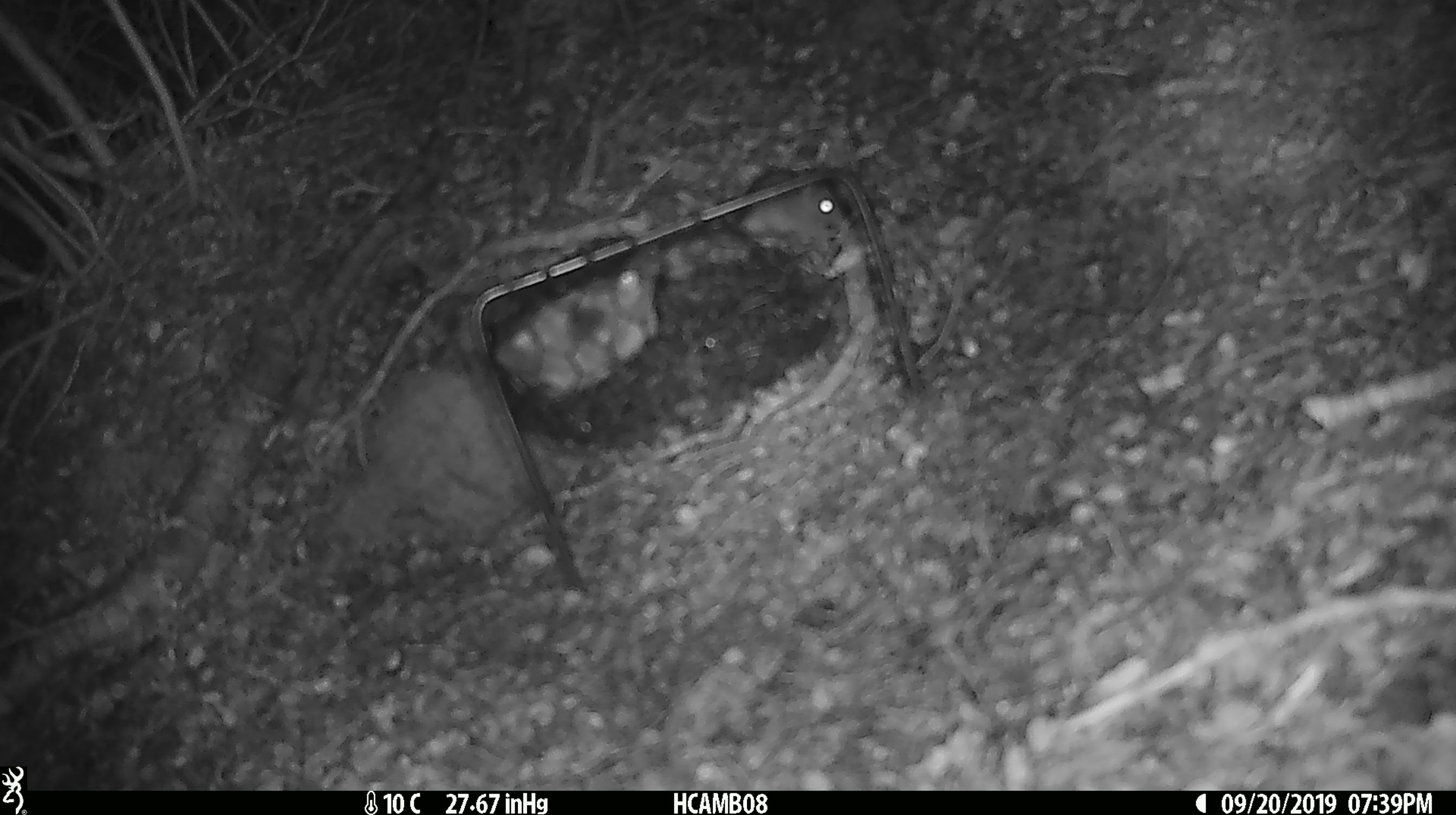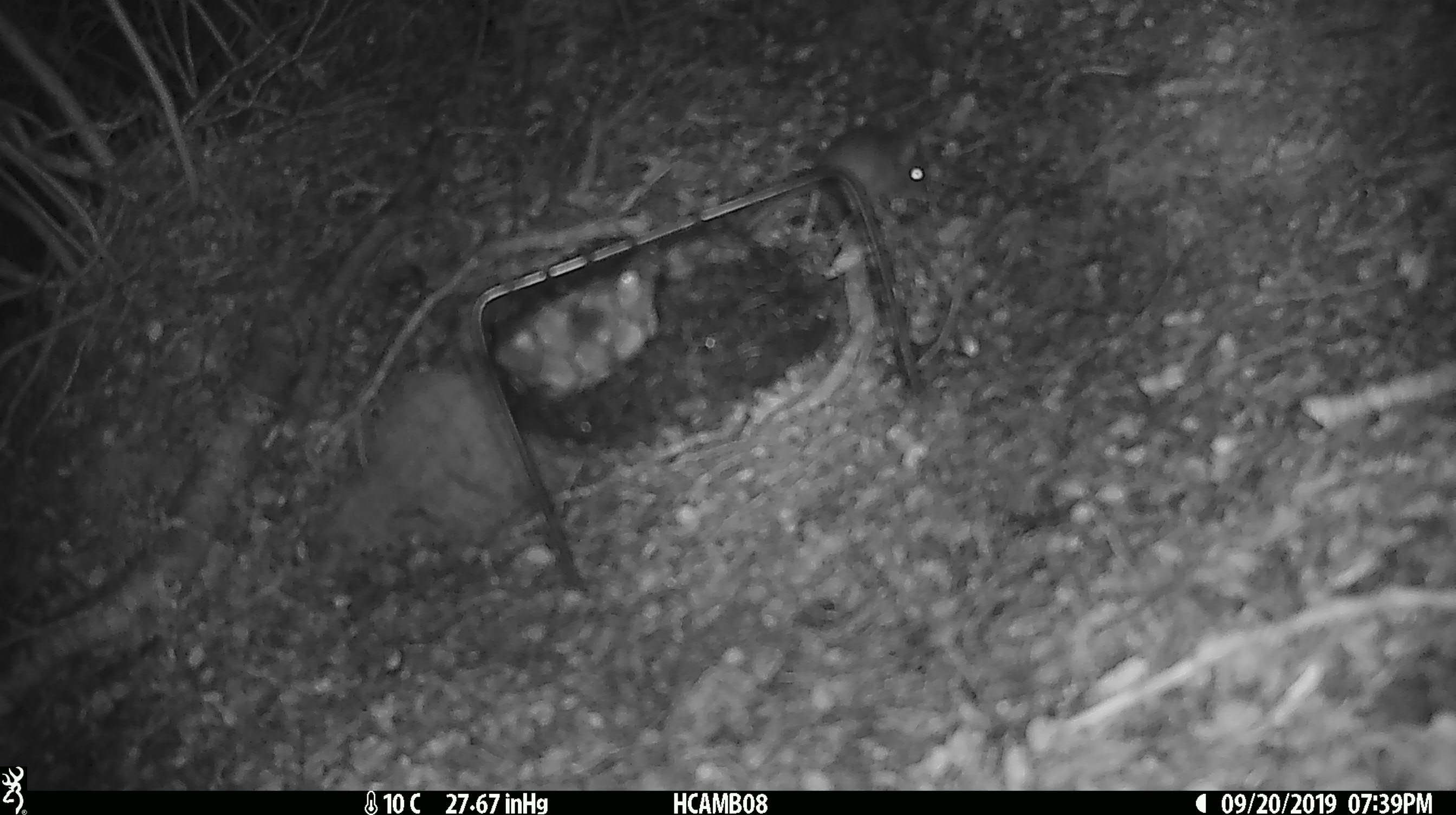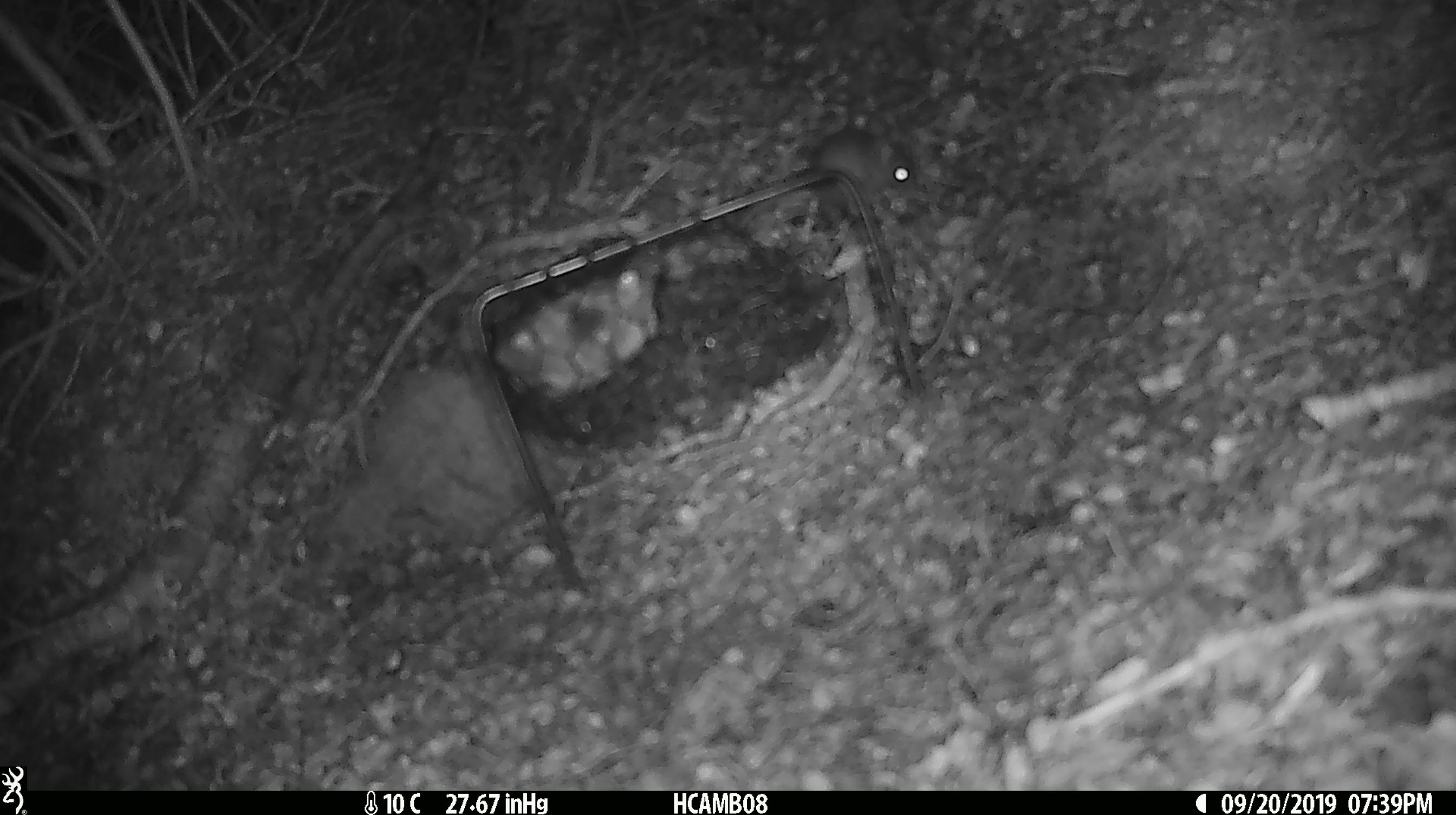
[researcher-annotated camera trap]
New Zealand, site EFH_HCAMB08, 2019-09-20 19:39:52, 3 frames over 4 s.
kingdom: Animalia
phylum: Chordata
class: Mammalia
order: Rodentia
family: Muridae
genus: Mus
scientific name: Mus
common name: mouse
Mouse (Mus).